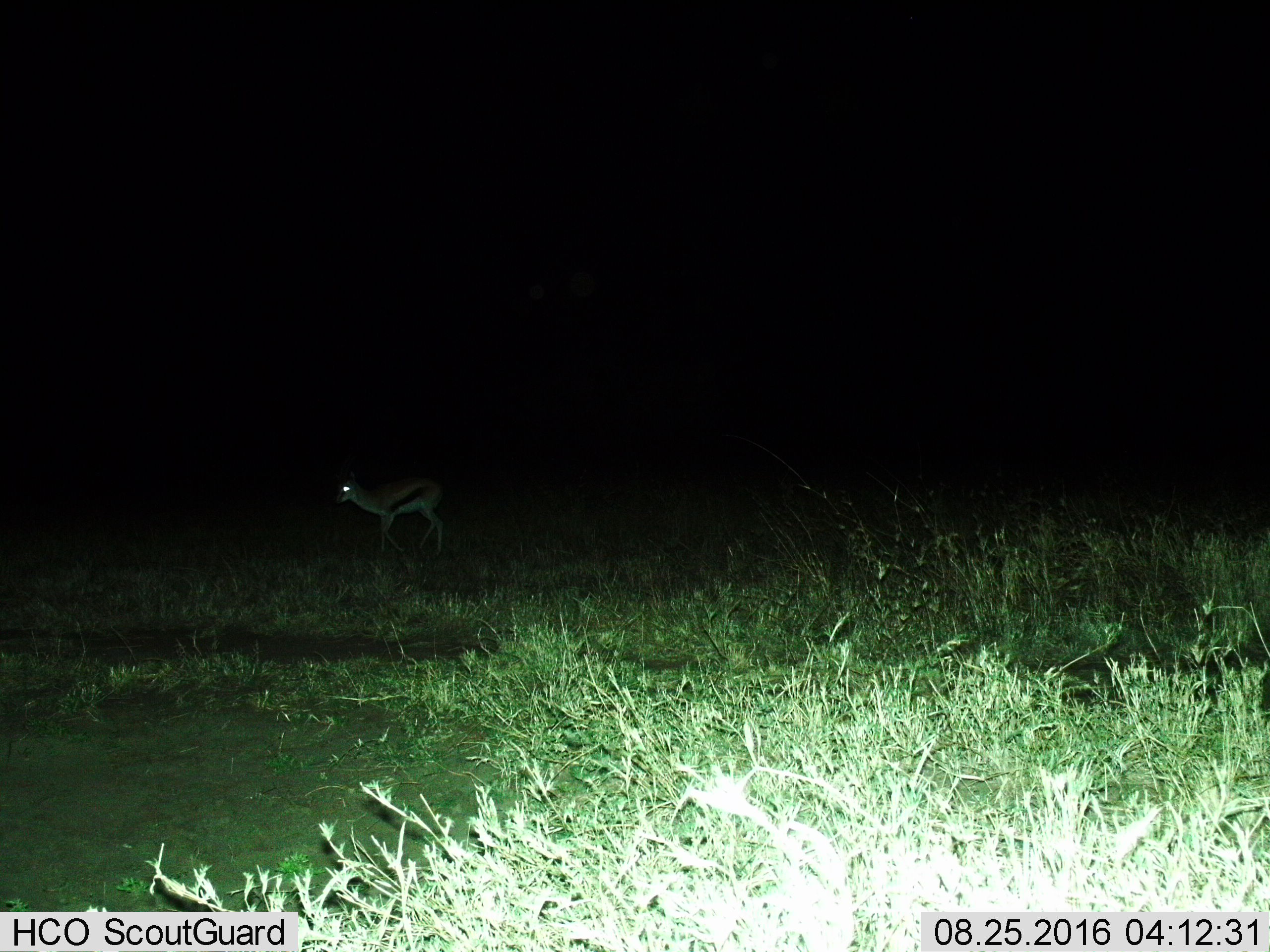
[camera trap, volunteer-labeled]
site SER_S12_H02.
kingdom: Animalia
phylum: Chordata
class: Mammalia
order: Artiodactyla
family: Bovidae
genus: Eudorcas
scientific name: Eudorcas thomsonii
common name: thomson's gazelle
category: gazellethomsons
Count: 1.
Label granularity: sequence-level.